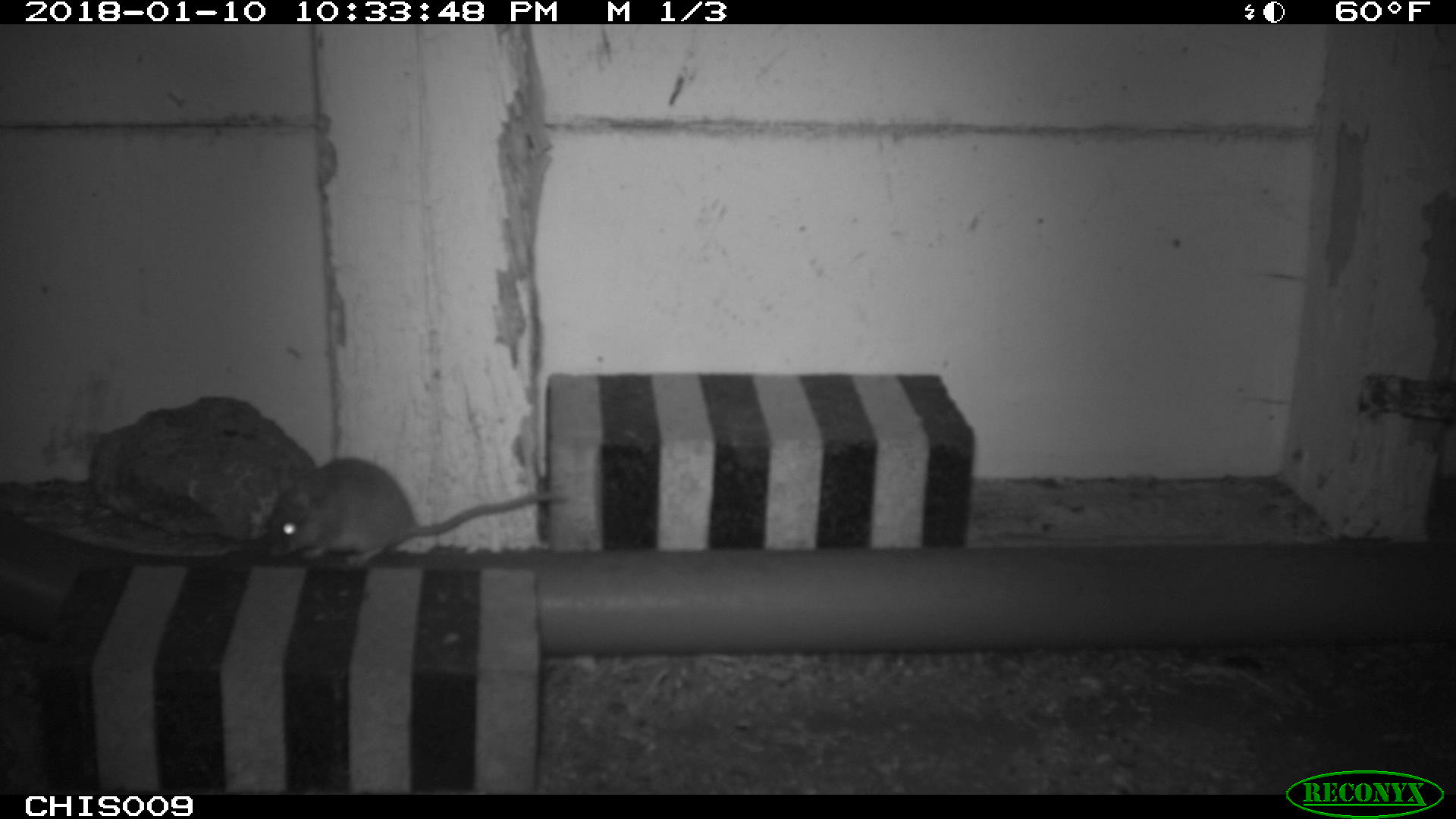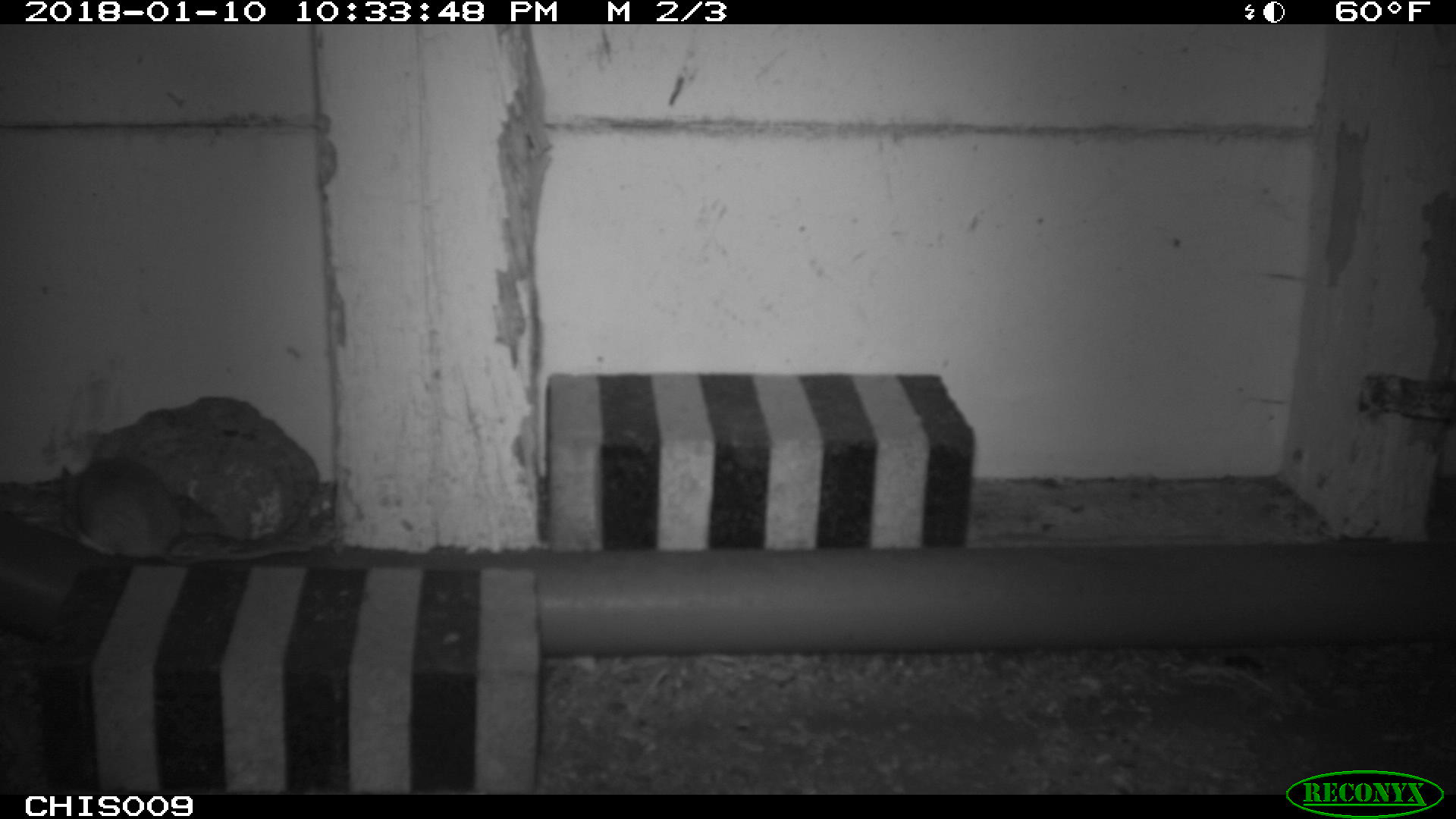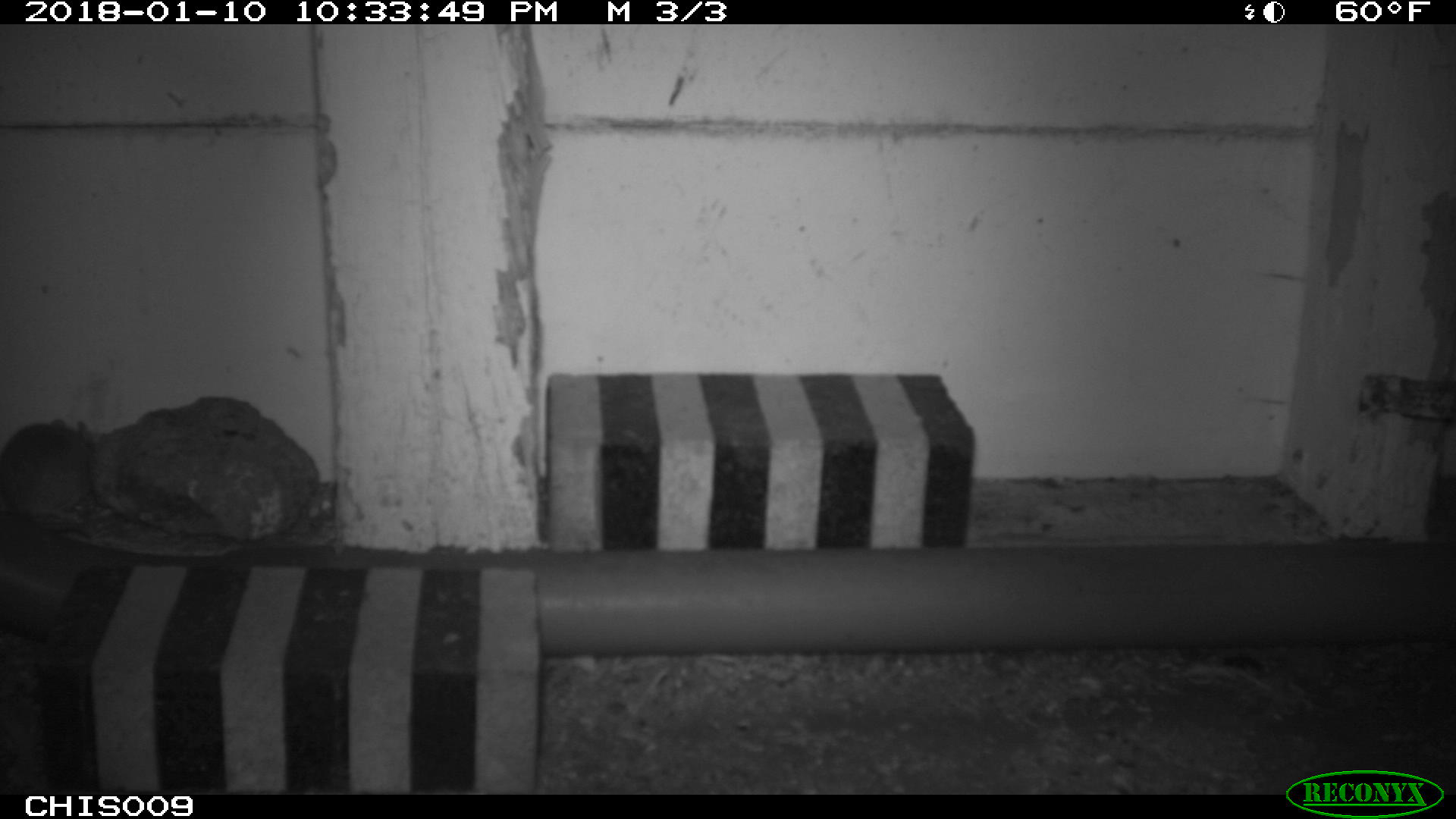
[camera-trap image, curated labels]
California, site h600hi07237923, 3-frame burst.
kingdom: Animalia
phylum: Chordata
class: Mammalia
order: Rodentia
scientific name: Rodentia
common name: rodent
Rodent (Rodentia).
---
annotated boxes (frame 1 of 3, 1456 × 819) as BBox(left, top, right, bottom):
rodent: BBox(264, 457, 563, 565)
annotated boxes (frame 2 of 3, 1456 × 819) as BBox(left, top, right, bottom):
rodent: BBox(60, 458, 311, 565)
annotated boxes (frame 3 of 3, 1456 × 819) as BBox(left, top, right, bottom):
rodent: BBox(0, 418, 95, 522)